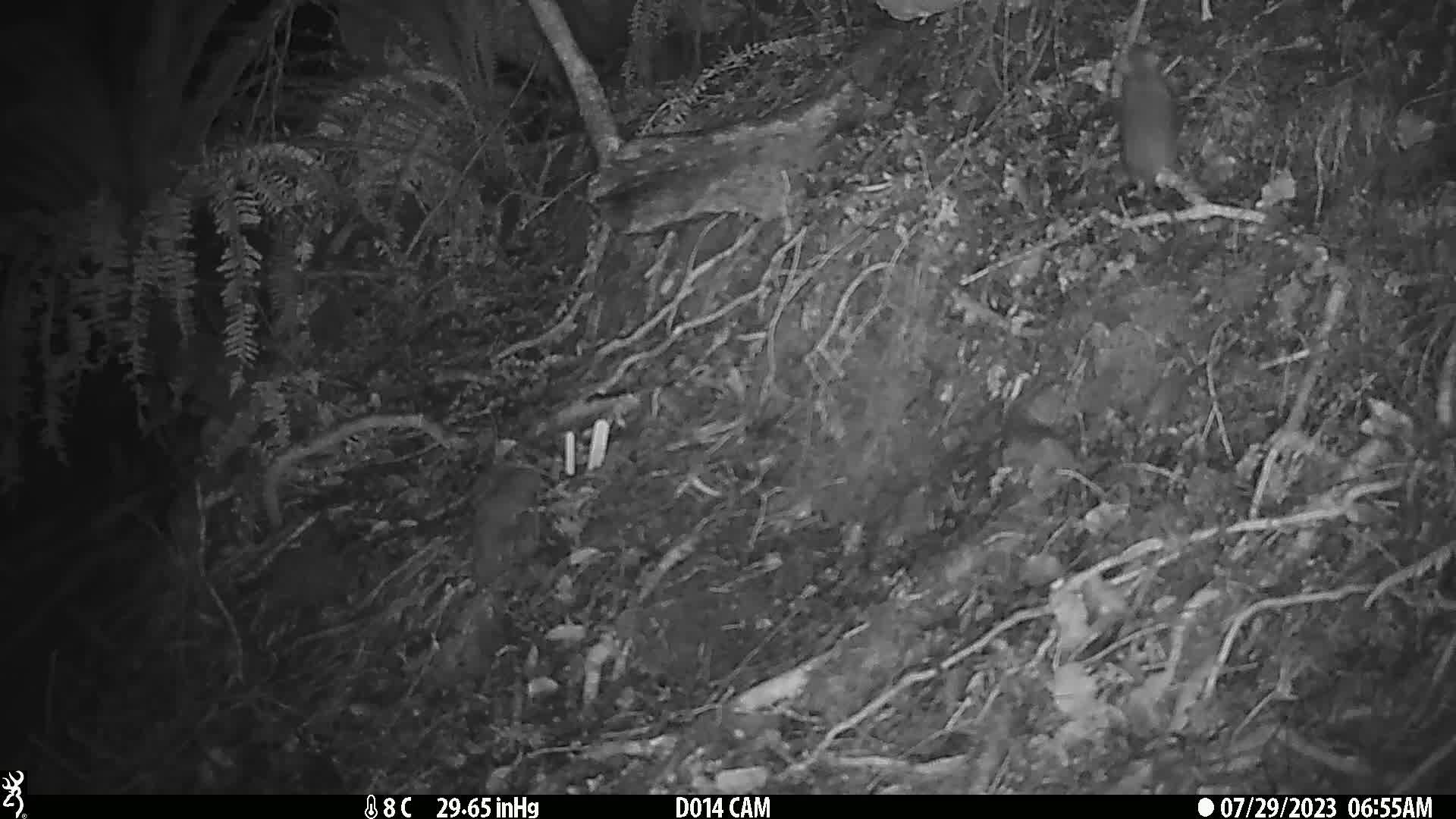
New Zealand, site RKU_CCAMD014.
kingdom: Animalia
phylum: Chordata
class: Mammalia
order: Rodentia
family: Muridae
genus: Rattus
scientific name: Rattus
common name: rat